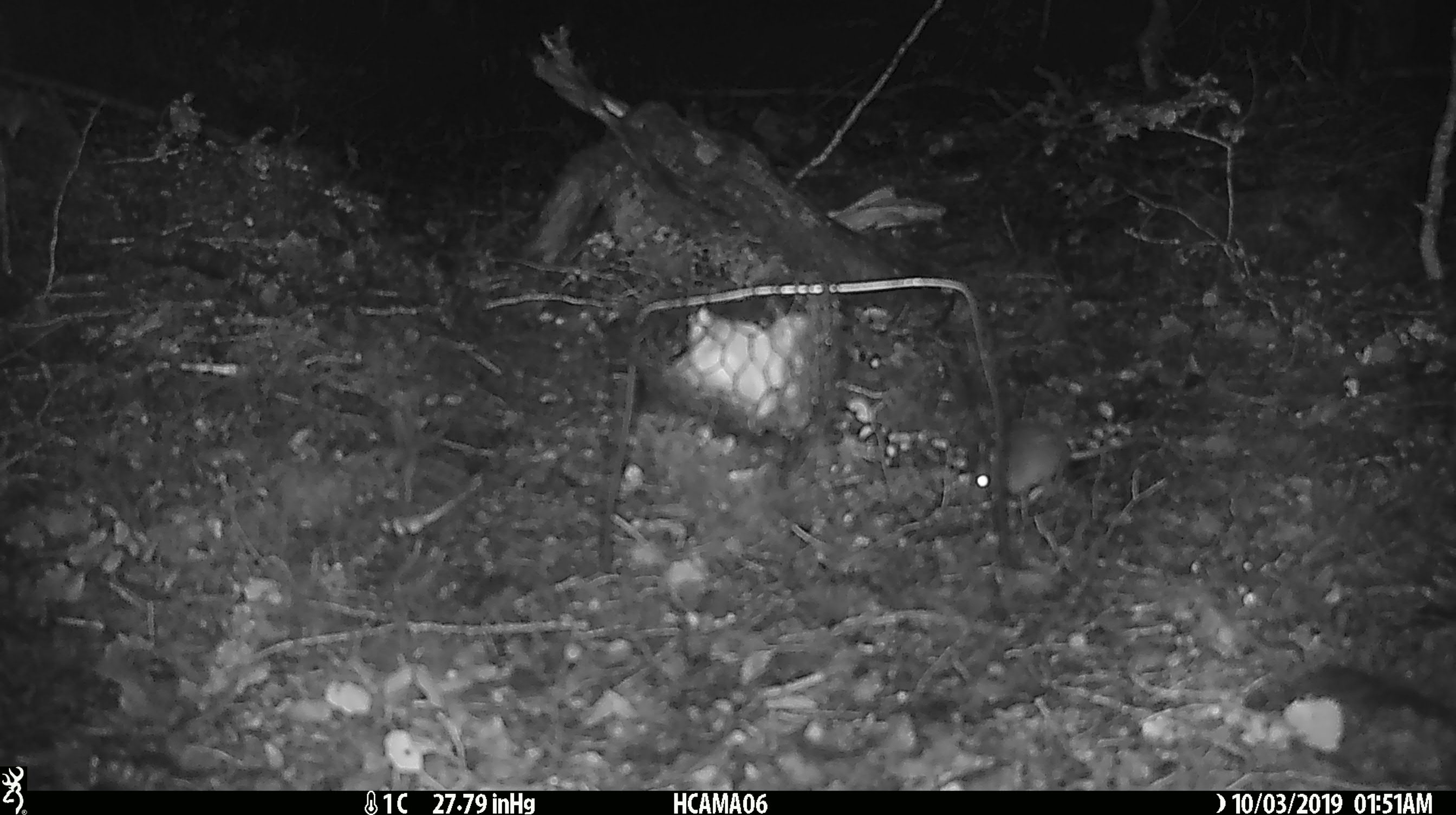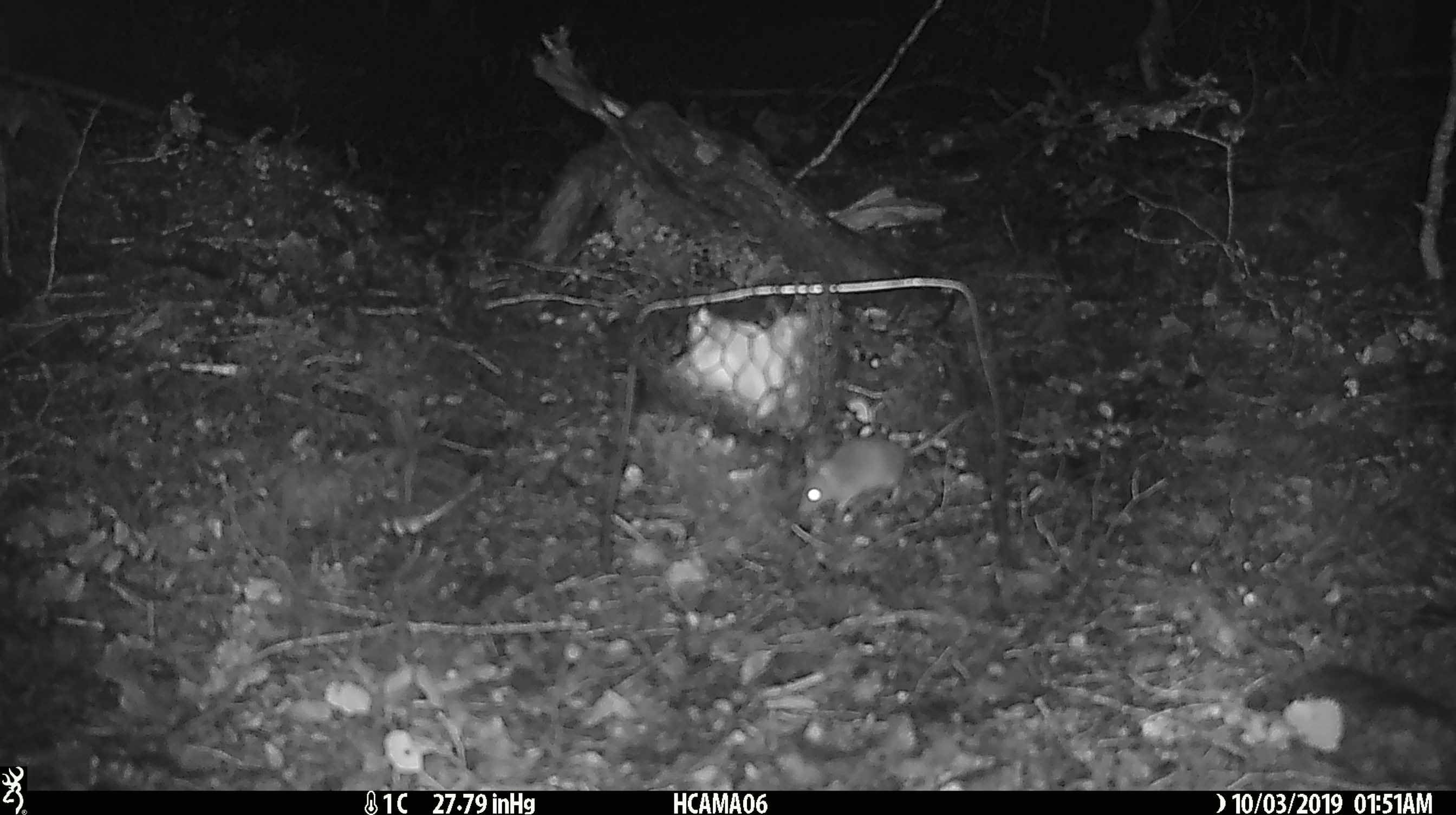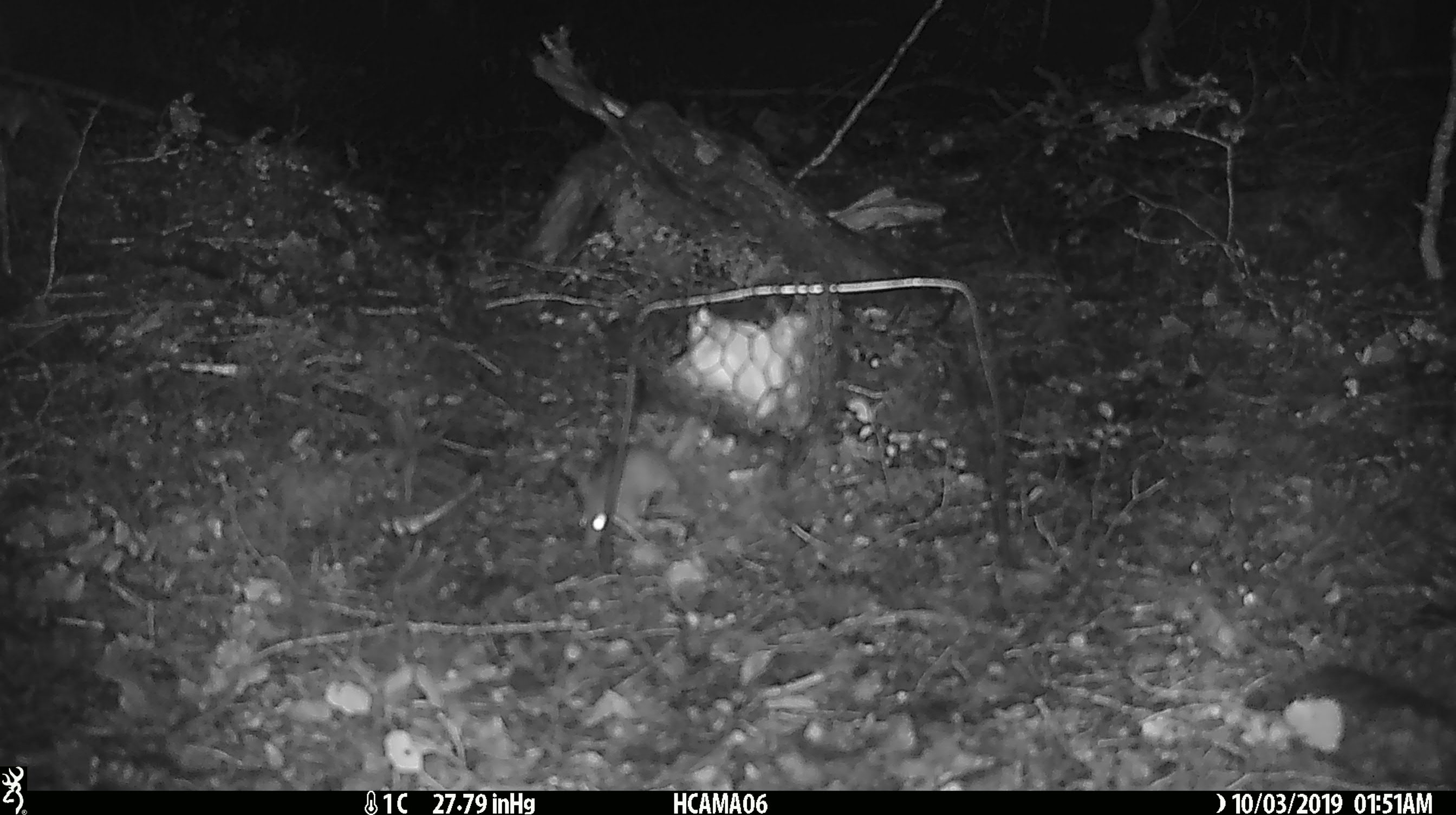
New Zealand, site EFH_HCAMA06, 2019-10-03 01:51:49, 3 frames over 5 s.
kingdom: Animalia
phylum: Chordata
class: Mammalia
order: Rodentia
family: Muridae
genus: Mus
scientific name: Mus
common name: mouse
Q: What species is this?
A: Mouse (Mus).